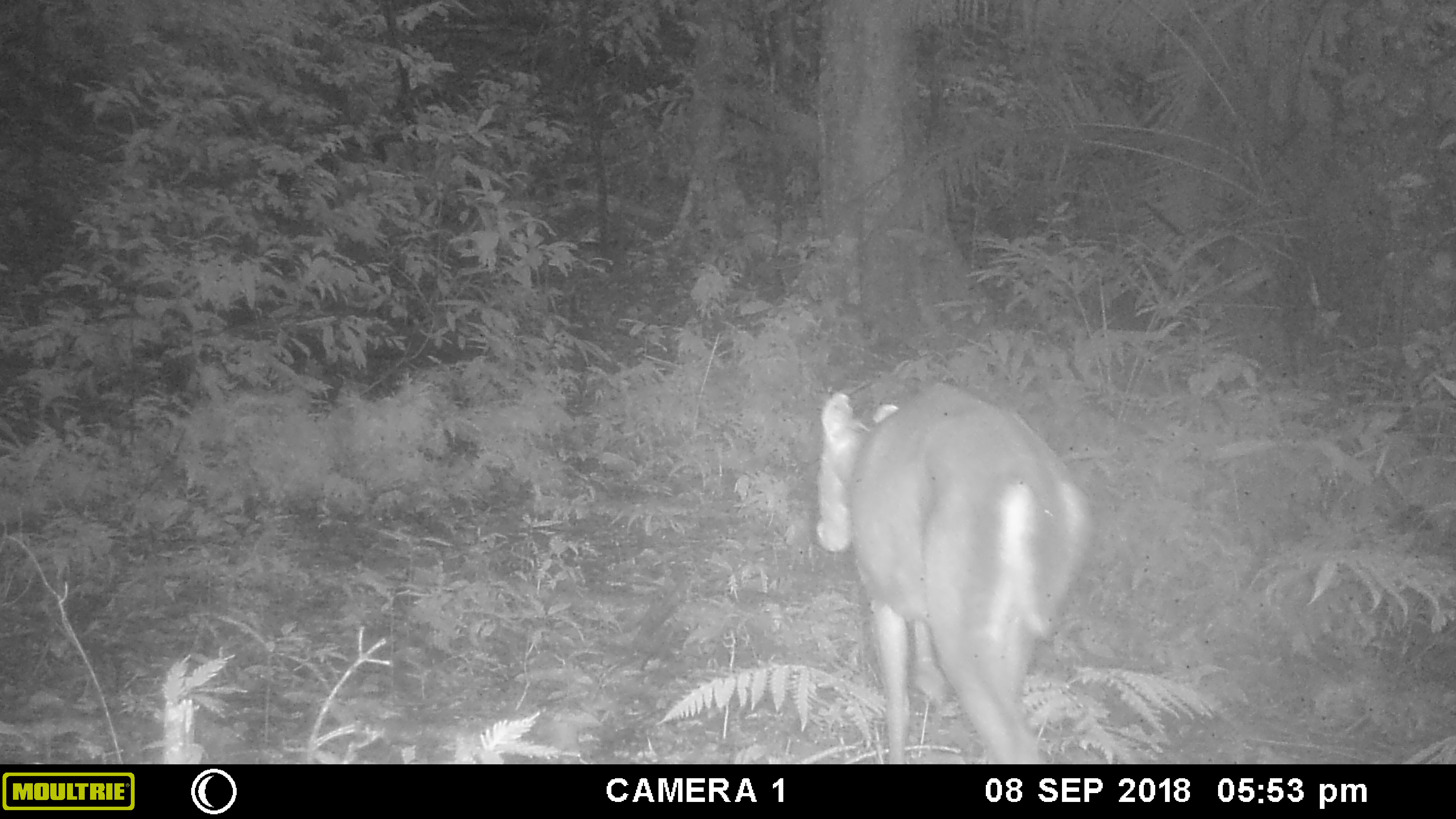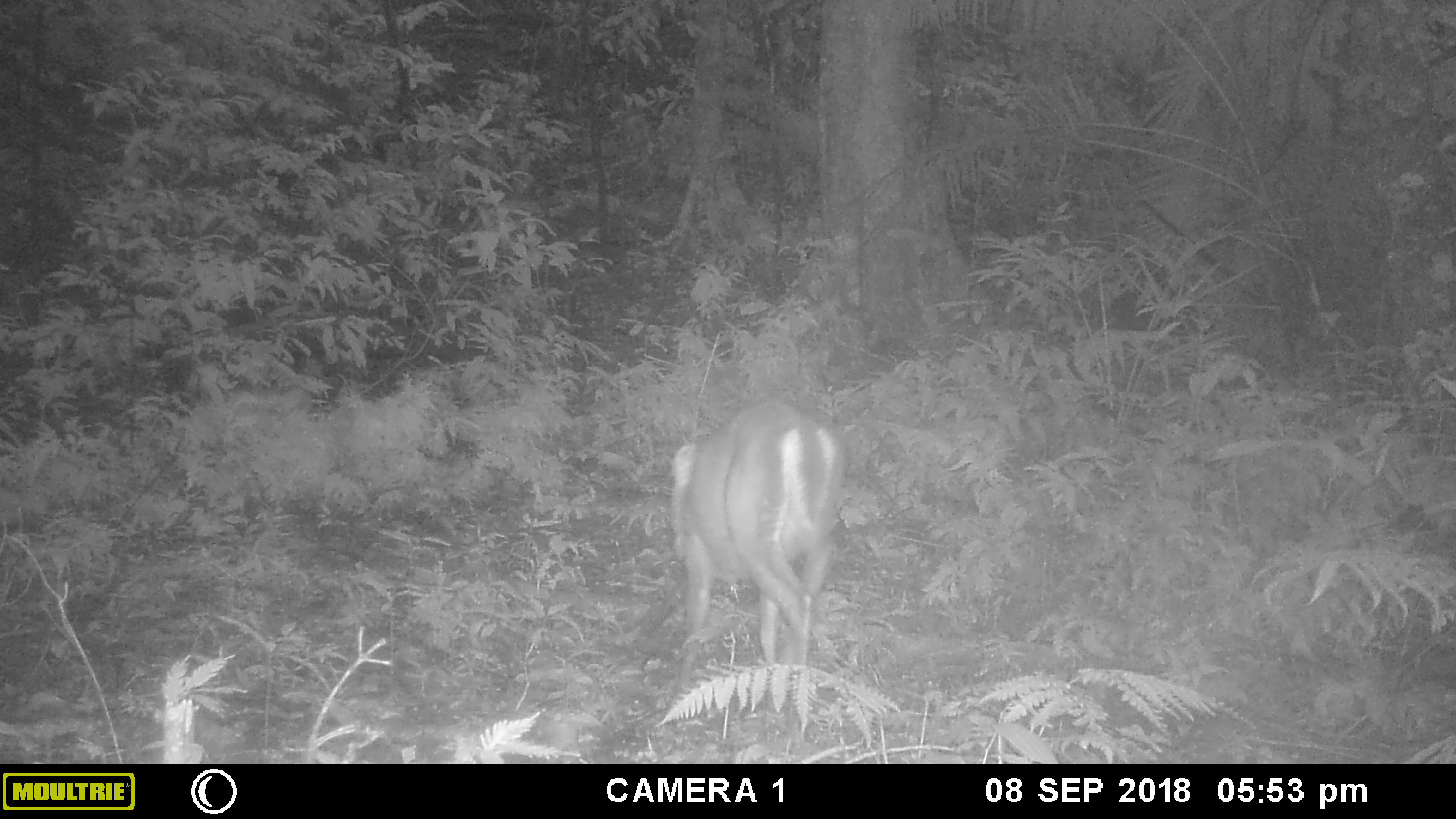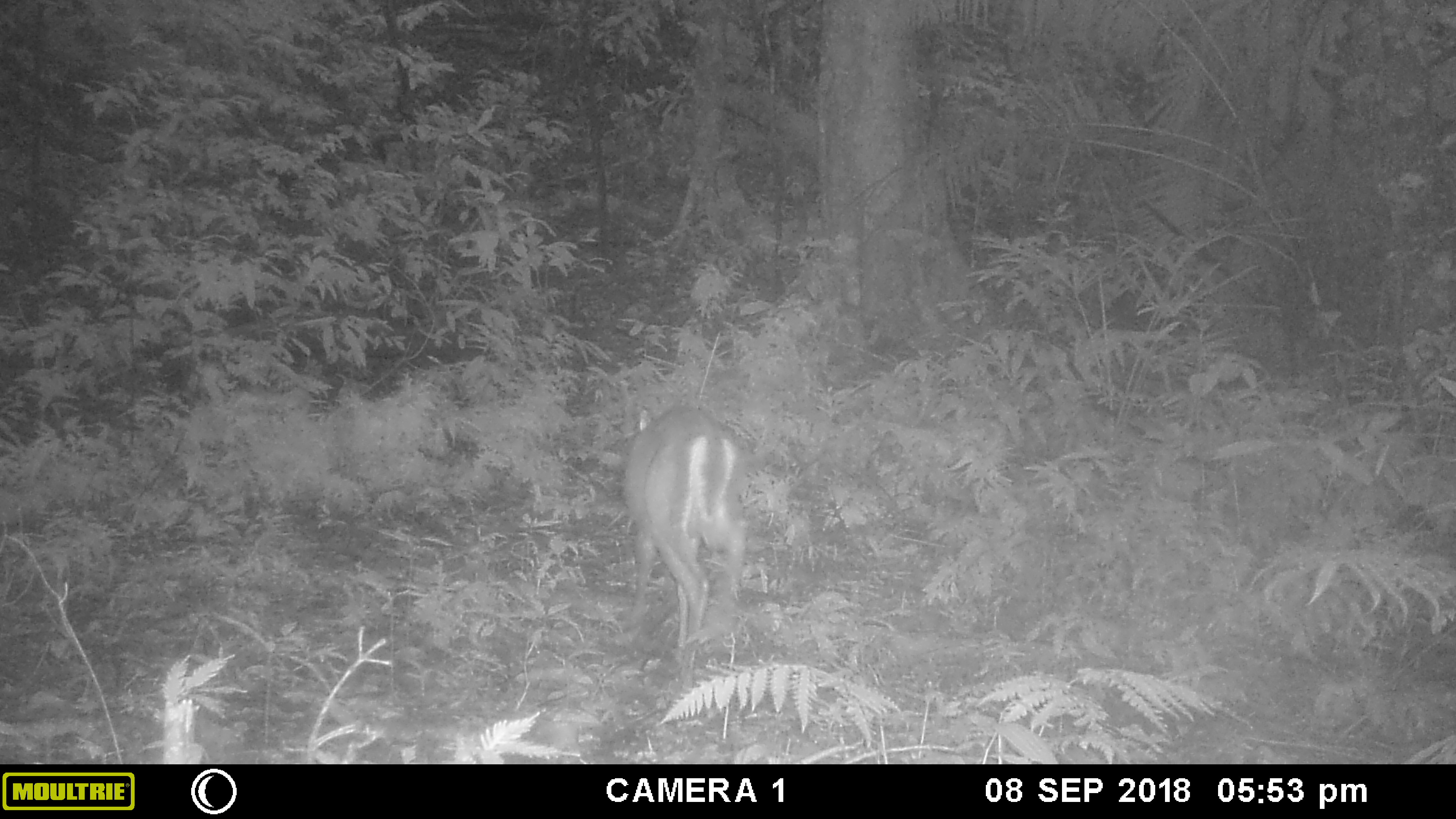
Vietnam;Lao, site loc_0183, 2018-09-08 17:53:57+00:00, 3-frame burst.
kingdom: Animalia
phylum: Chordata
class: Mammalia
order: Artiodactyla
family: Cervidae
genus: Muntiacus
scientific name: Muntiacus rooseveltorum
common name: roosevelt's muntjac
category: roosevelts muntjac group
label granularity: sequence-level